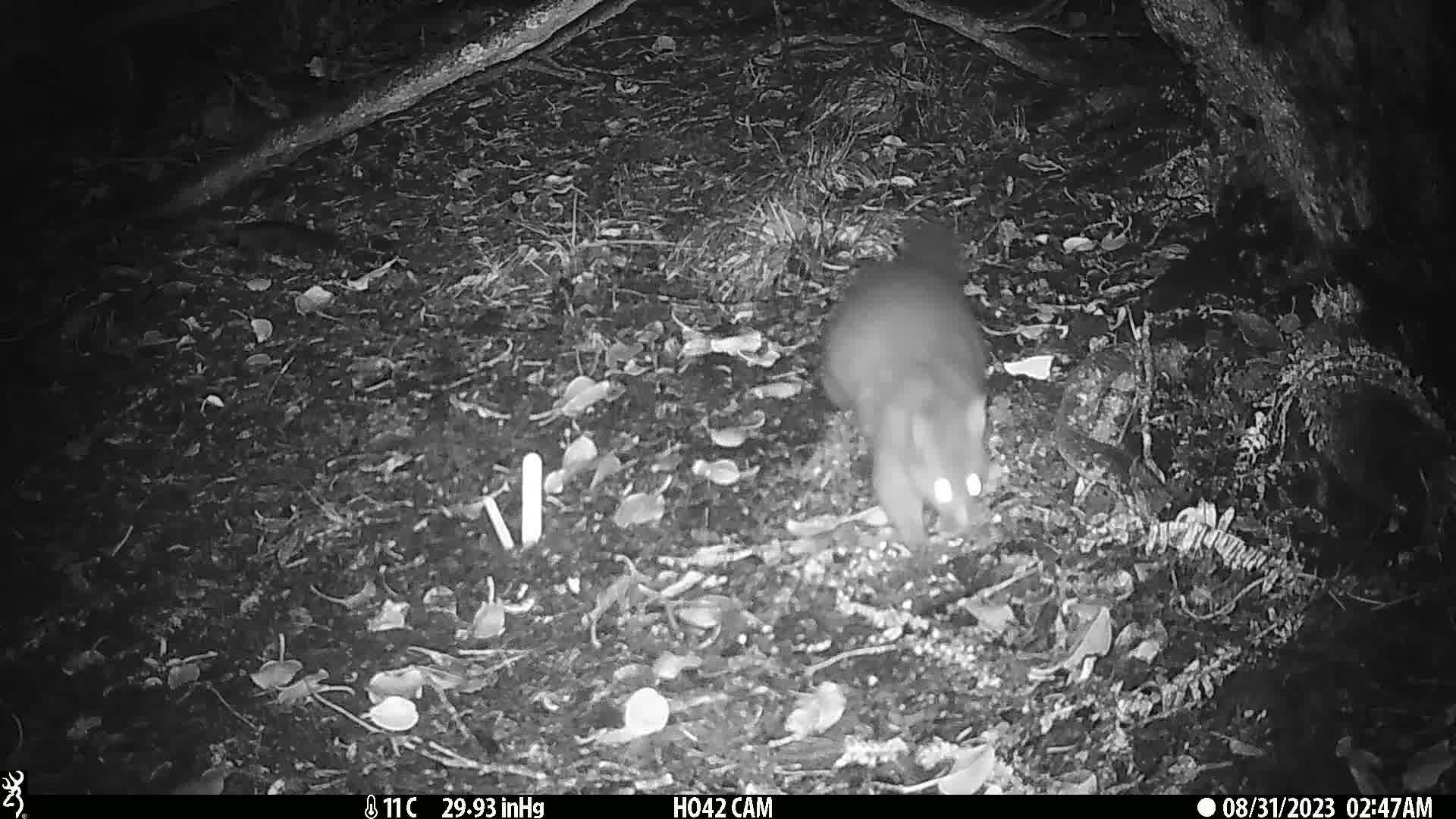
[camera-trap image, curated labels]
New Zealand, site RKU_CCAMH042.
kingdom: Animalia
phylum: Chordata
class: Mammalia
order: Diprotodontia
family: Phalangeridae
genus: Trichosurus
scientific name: Trichosurus vulpecula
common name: common brushtail possum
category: possum